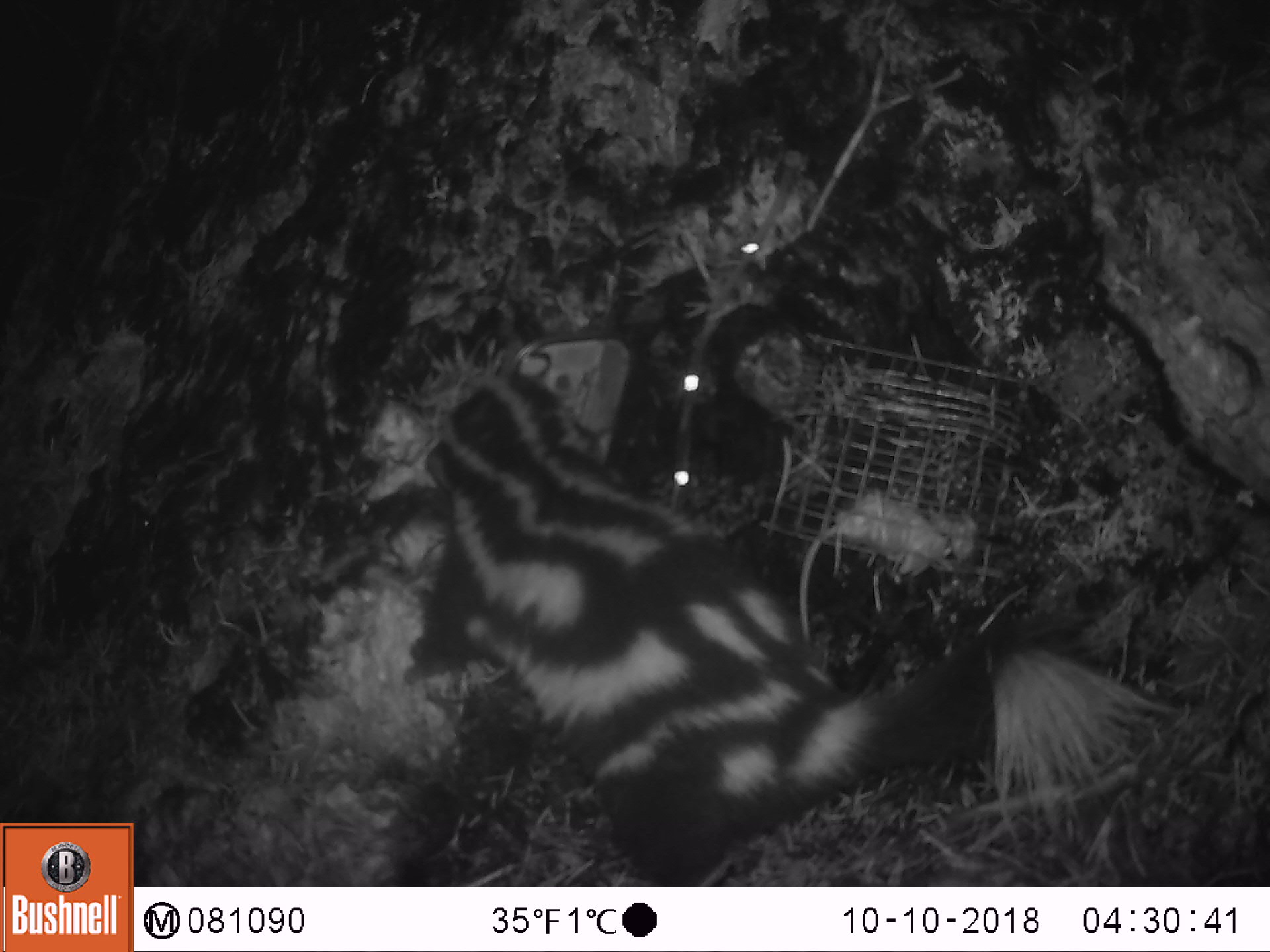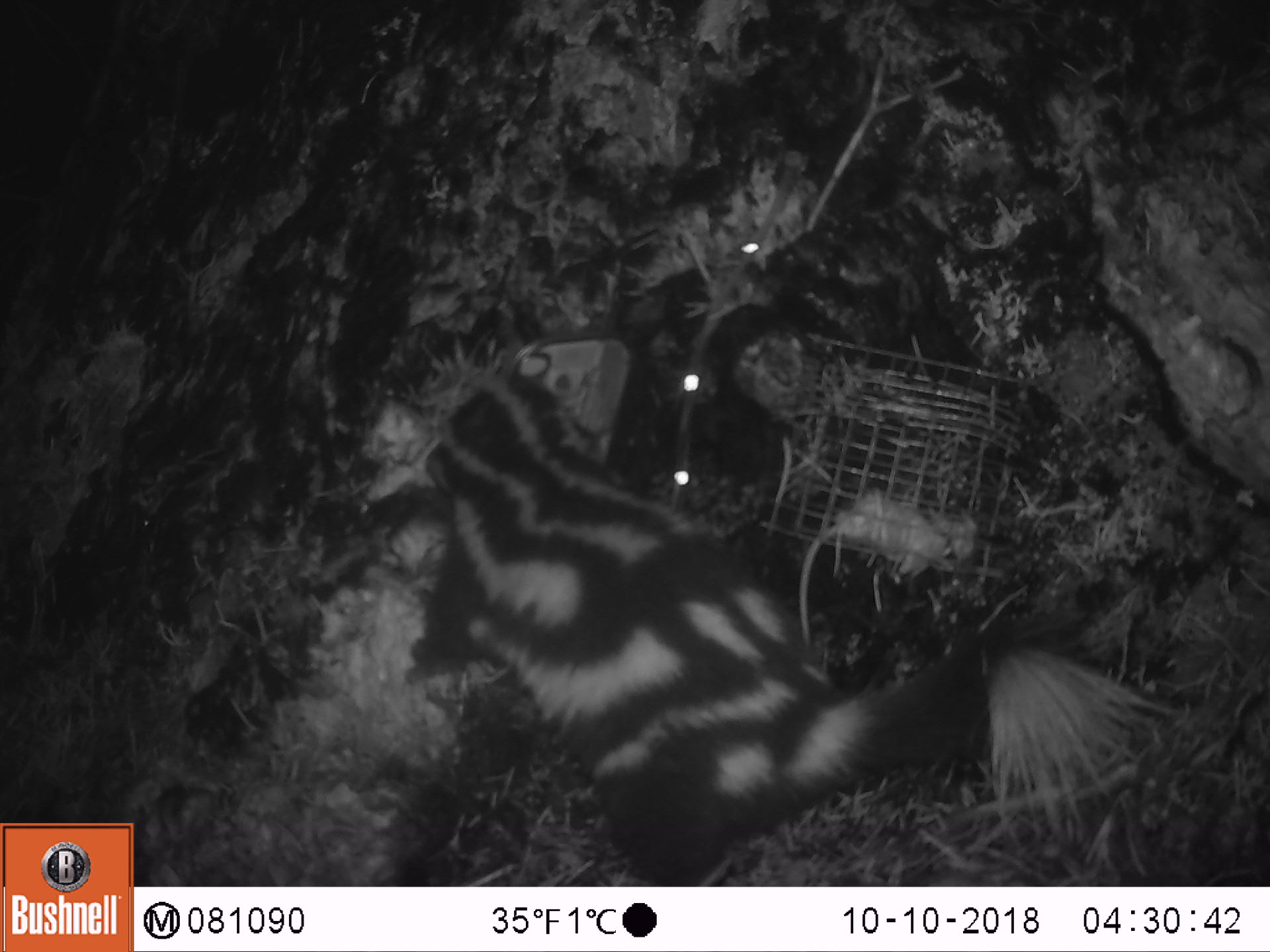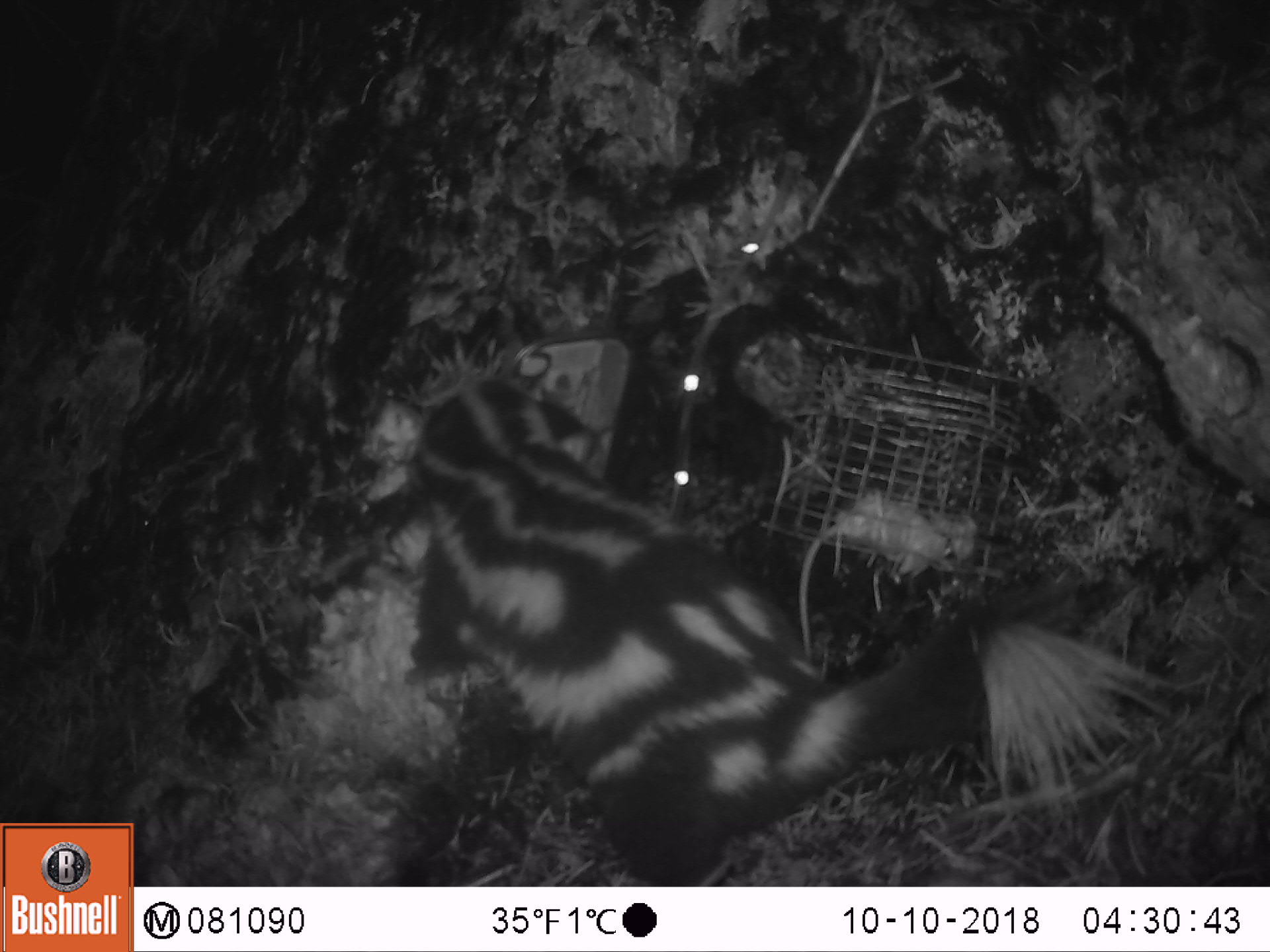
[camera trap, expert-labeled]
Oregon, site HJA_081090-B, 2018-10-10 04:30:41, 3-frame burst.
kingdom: Animalia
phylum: Chordata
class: Mammalia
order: Carnivora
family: Mephitidae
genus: Spilogale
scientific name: Spilogale gracilis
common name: western spotted skunk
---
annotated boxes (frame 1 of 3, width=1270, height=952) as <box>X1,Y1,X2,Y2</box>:
western spotted skunk: <box>336,362,1177,862</box>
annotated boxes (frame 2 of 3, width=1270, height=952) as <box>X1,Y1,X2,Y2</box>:
western spotted skunk: <box>354,350,1183,878</box>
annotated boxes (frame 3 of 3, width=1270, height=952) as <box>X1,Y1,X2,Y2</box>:
western spotted skunk: <box>375,369,1185,878</box>